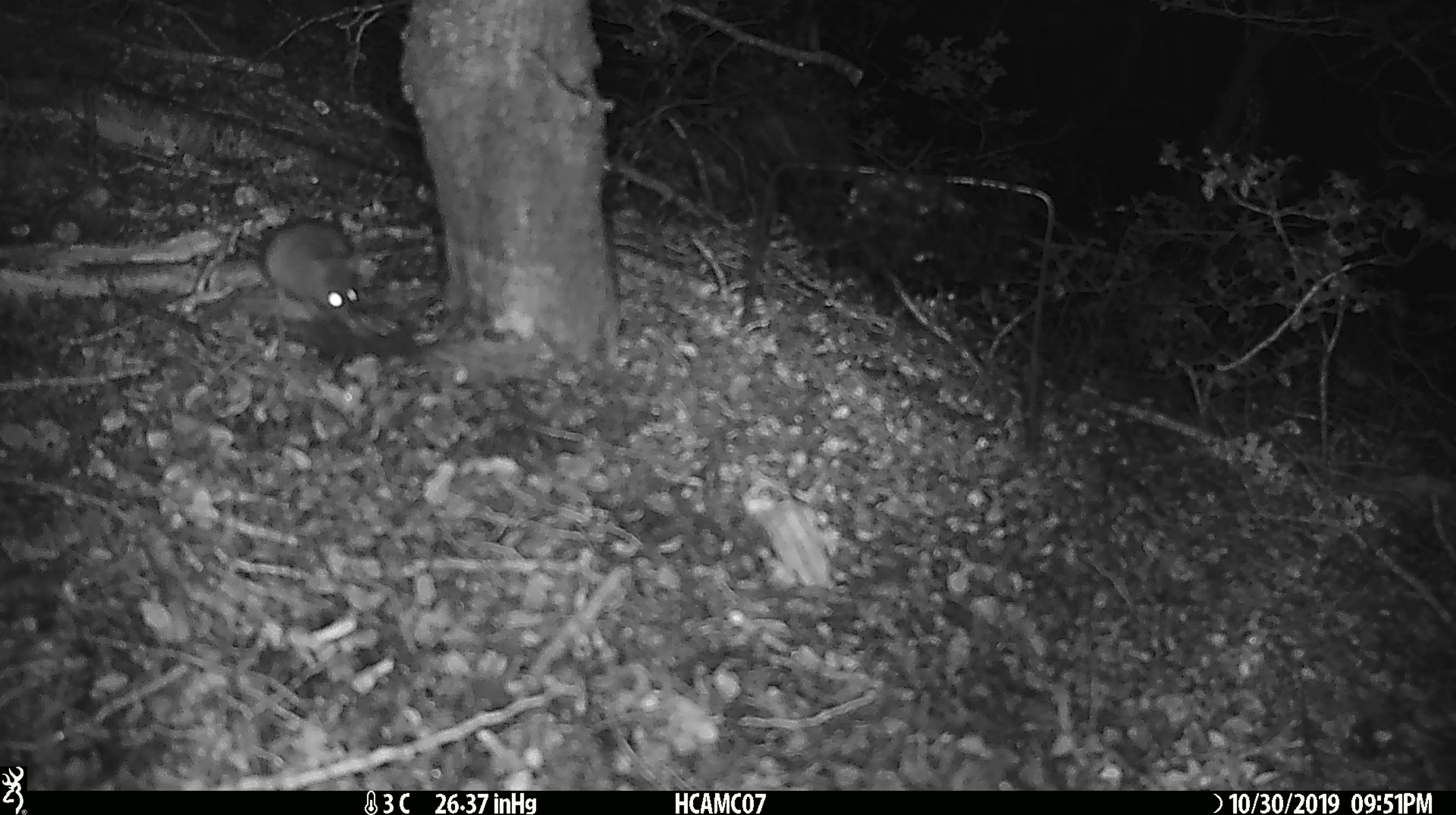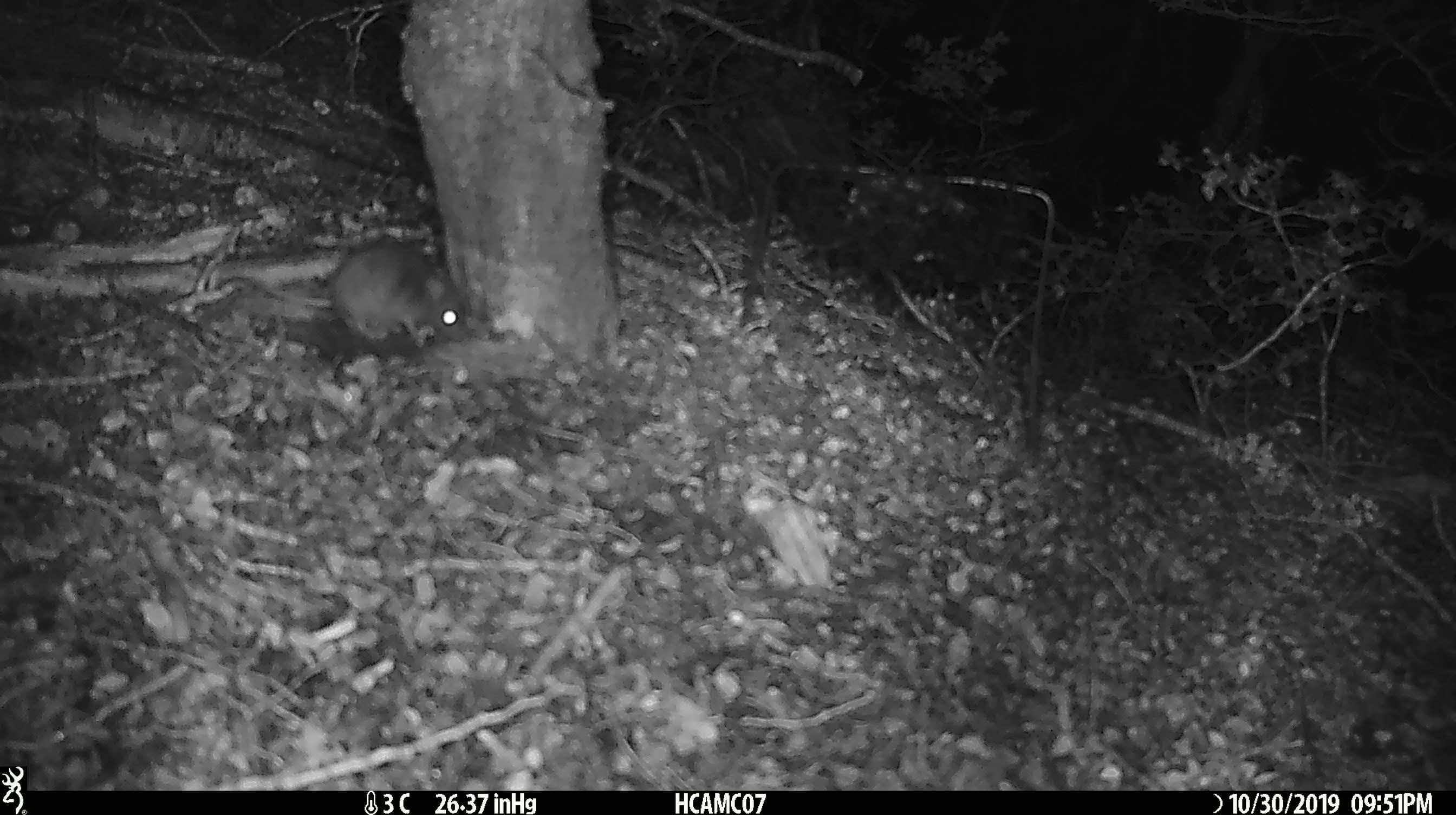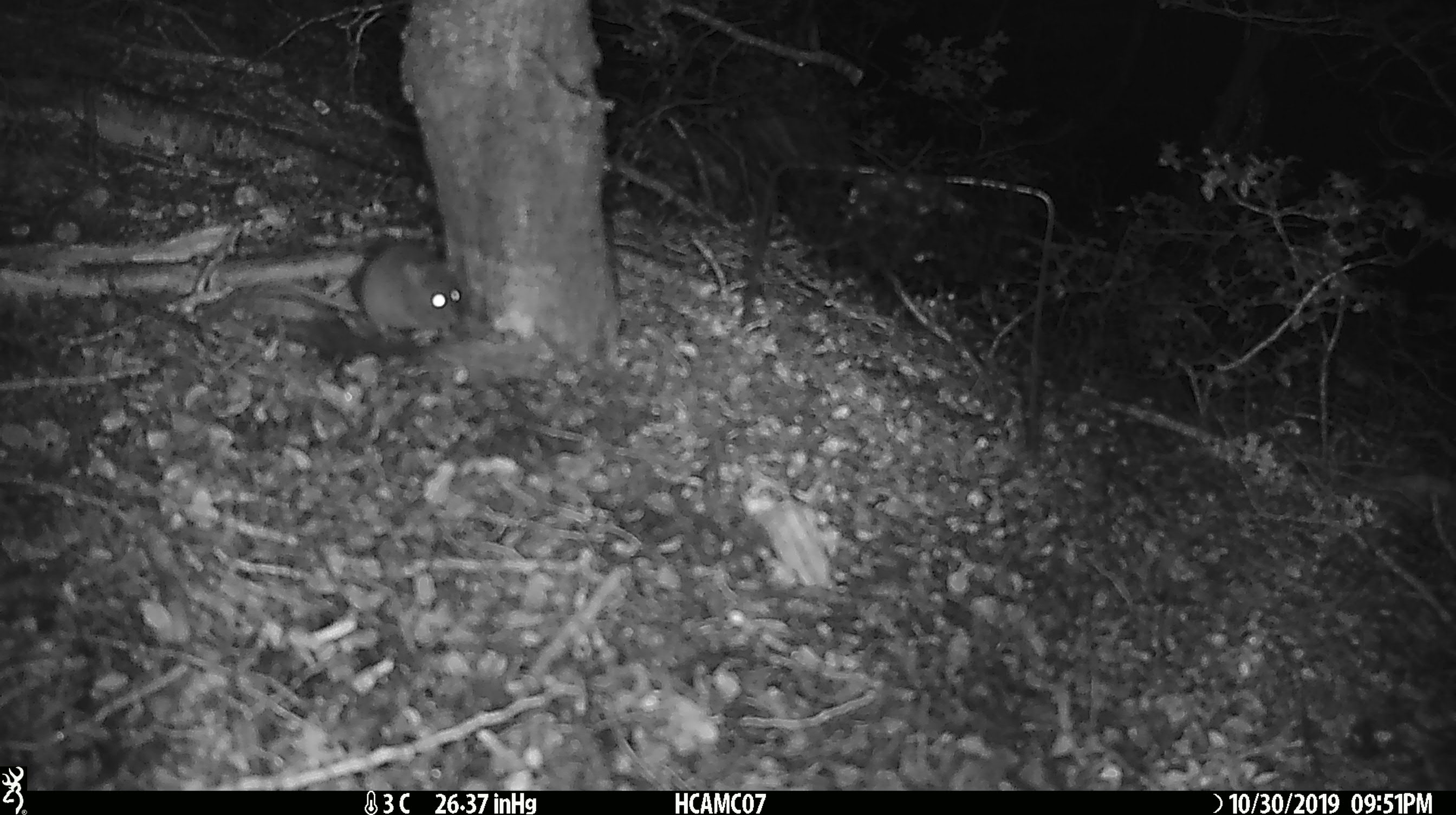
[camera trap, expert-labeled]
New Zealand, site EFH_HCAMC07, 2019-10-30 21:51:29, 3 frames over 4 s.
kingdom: Animalia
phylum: Chordata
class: Mammalia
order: Rodentia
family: Muridae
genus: Mus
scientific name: Mus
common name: mouse